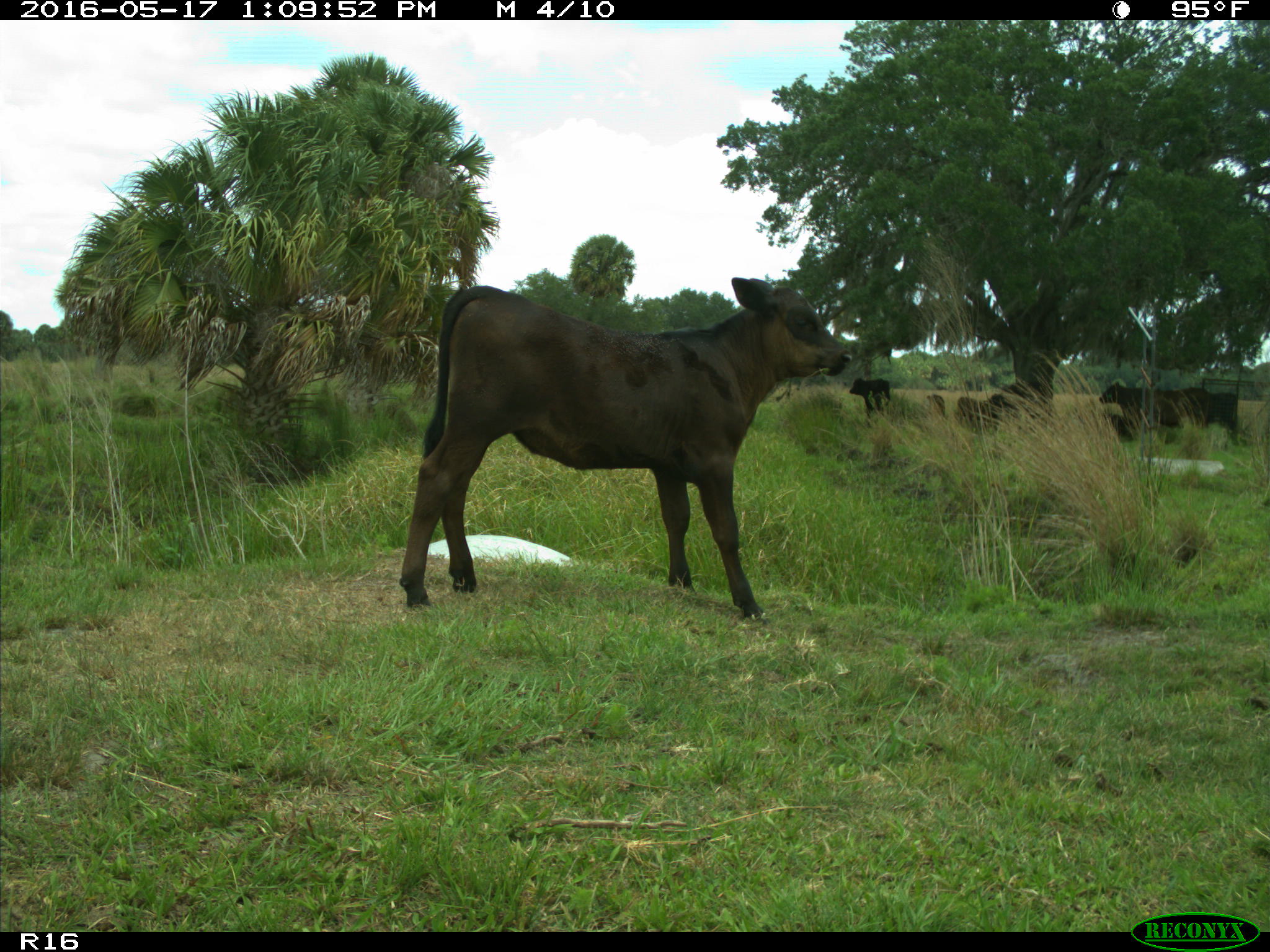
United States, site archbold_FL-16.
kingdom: Animalia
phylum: Chordata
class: Mammalia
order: Artiodactyla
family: Bovidae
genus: Bos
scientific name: Bos taurus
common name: domestic cow